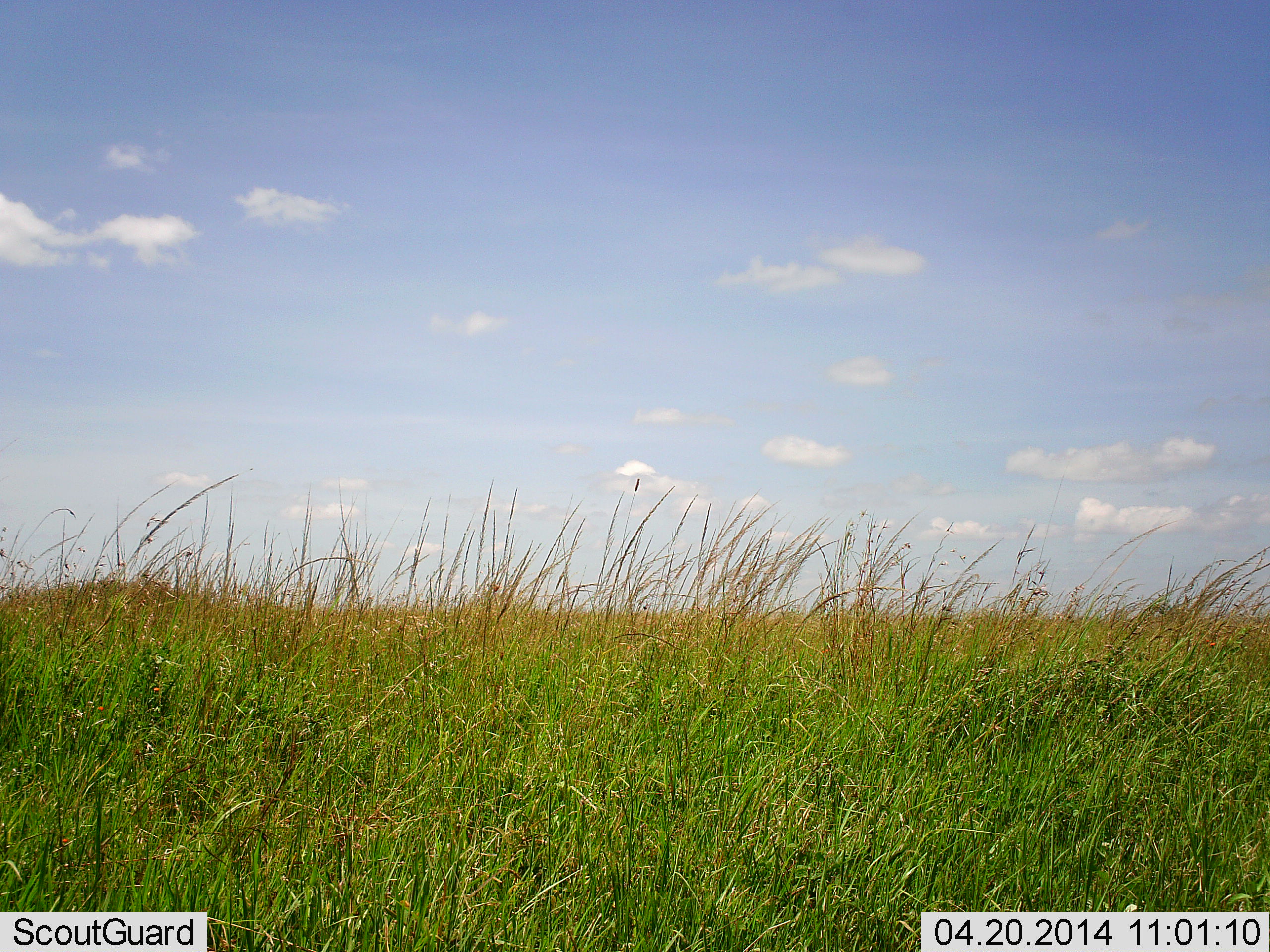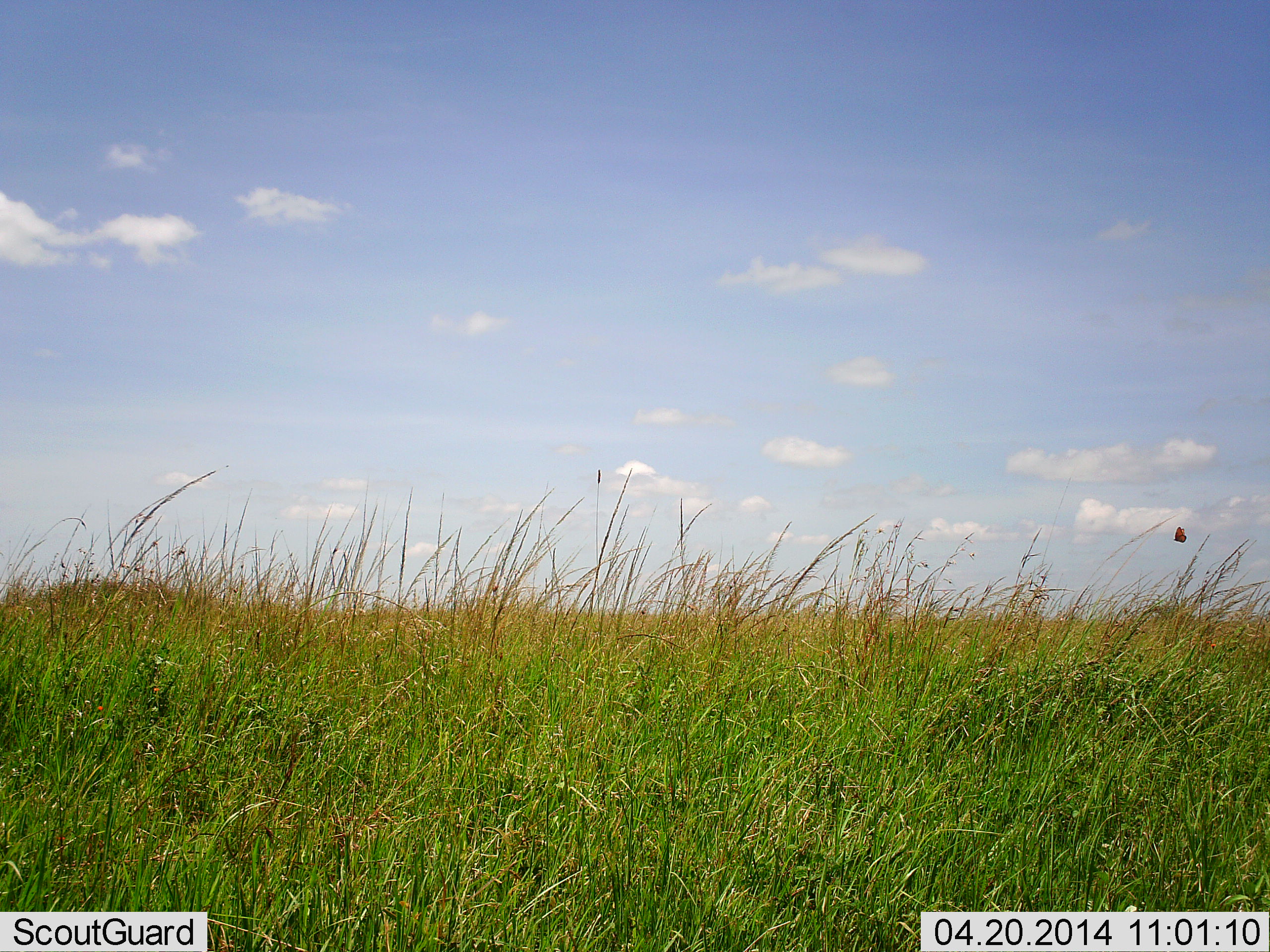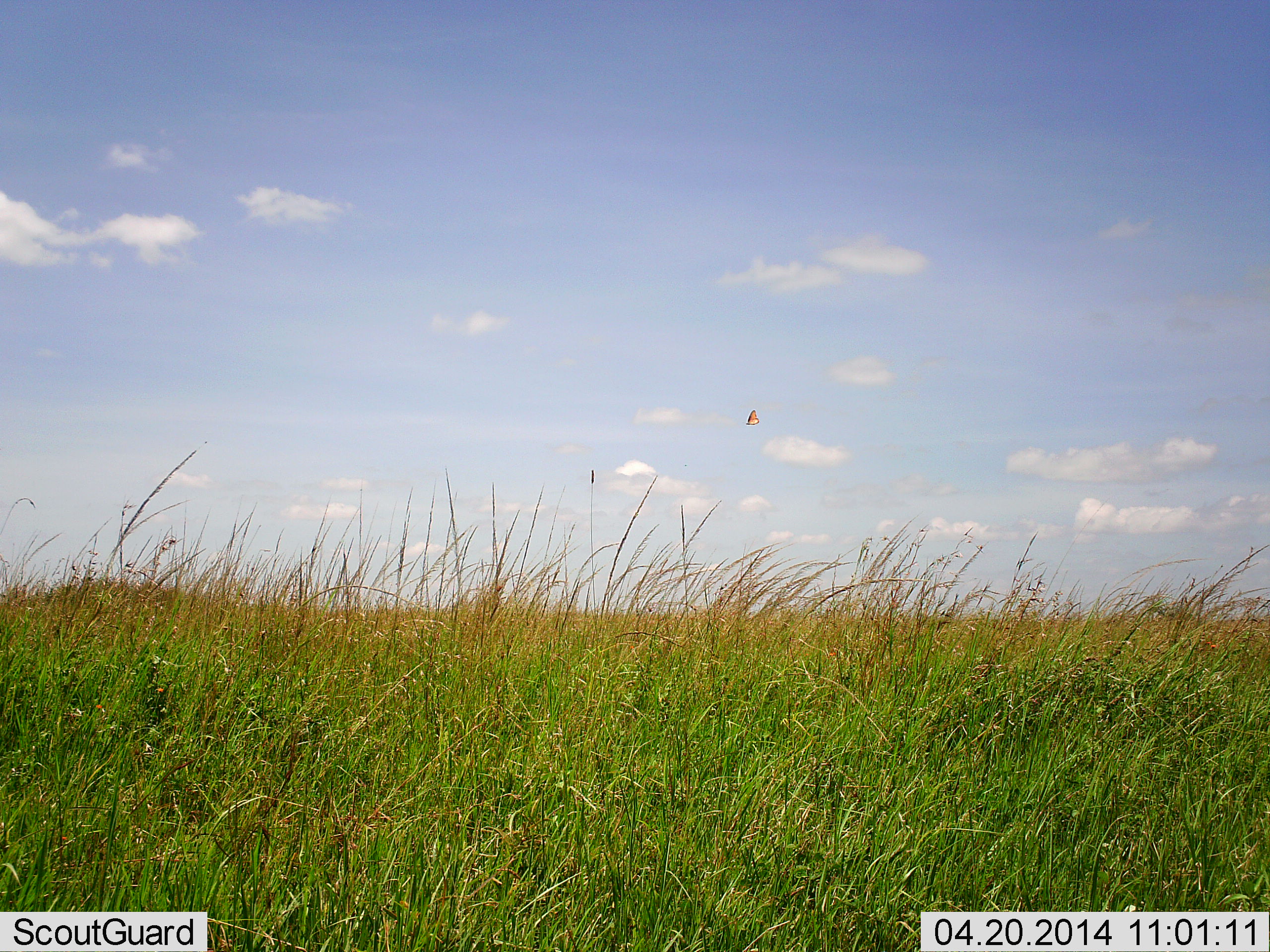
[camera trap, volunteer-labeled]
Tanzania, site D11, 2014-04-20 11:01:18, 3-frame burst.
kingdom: Animalia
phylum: Arthropoda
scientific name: Arthropoda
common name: arthropods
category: insectspider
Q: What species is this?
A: Insectspider (arthropods) (Arthropoda).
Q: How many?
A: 1.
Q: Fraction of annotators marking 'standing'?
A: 0%.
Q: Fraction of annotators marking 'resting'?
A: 0%.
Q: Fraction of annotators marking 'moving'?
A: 100%.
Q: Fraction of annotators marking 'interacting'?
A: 0%.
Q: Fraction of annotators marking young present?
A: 0%.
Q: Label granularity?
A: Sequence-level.